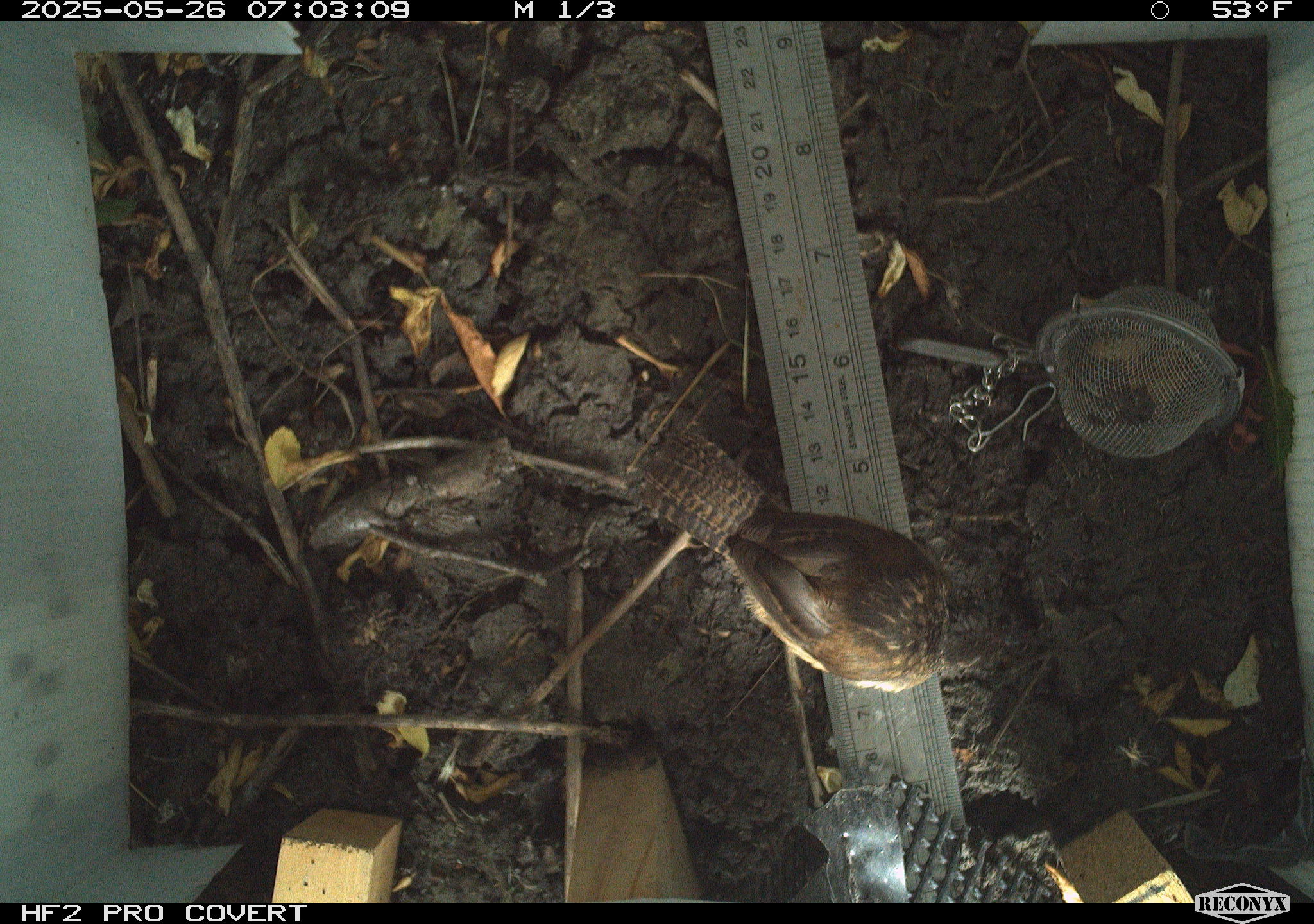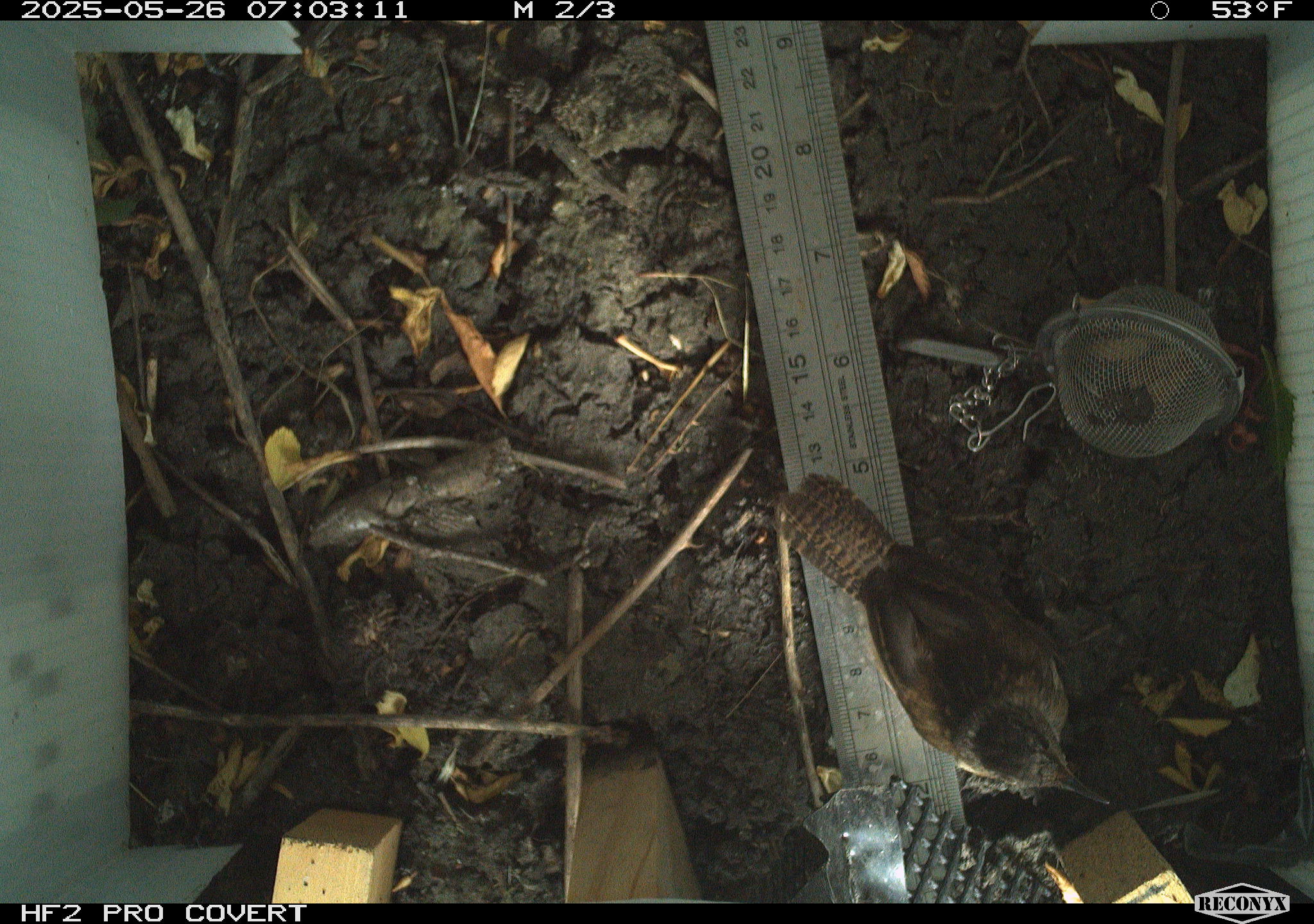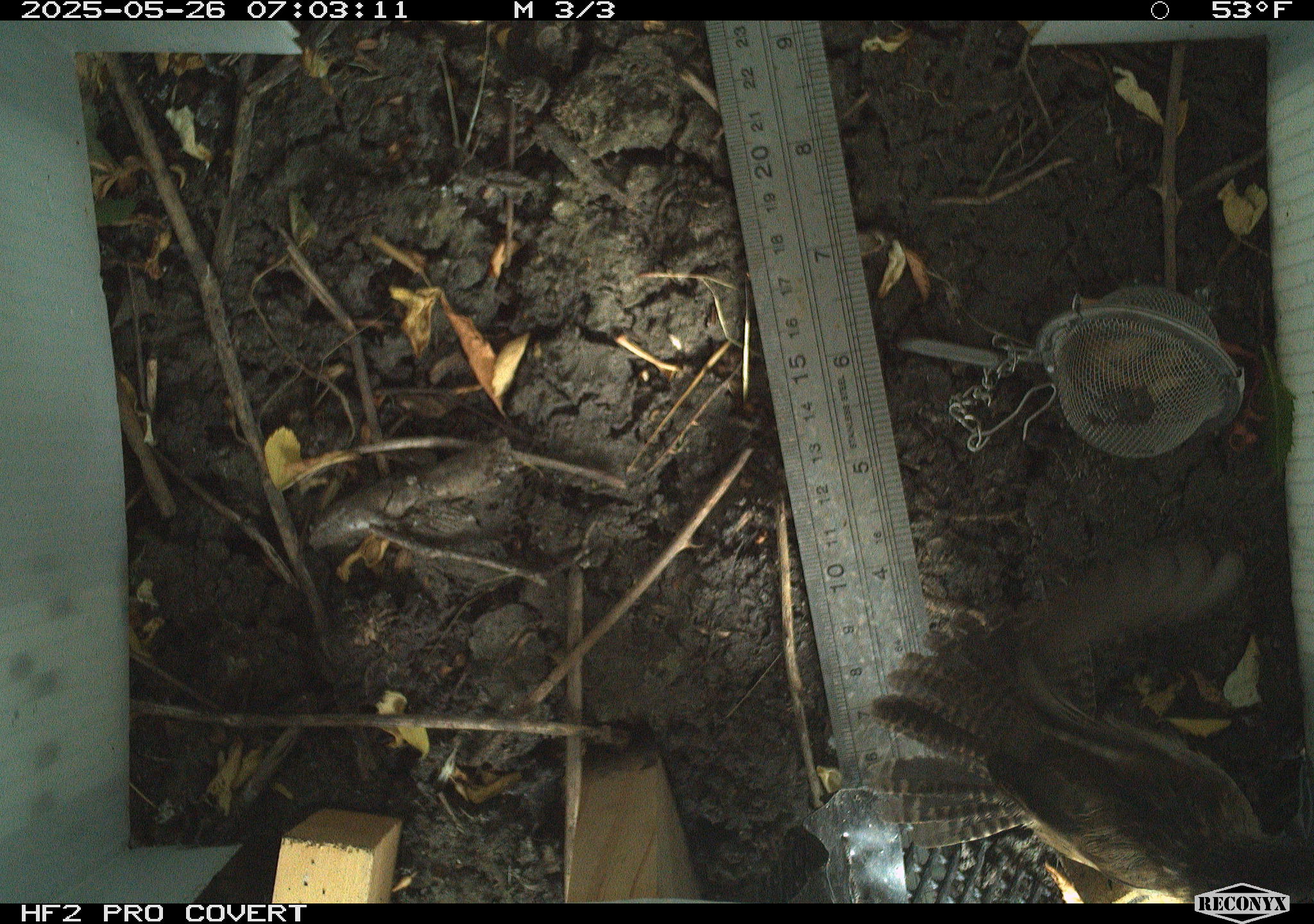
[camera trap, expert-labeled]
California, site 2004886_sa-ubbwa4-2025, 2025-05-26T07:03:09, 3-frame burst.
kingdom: Animalia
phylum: Chordata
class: Aves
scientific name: Aves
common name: bird